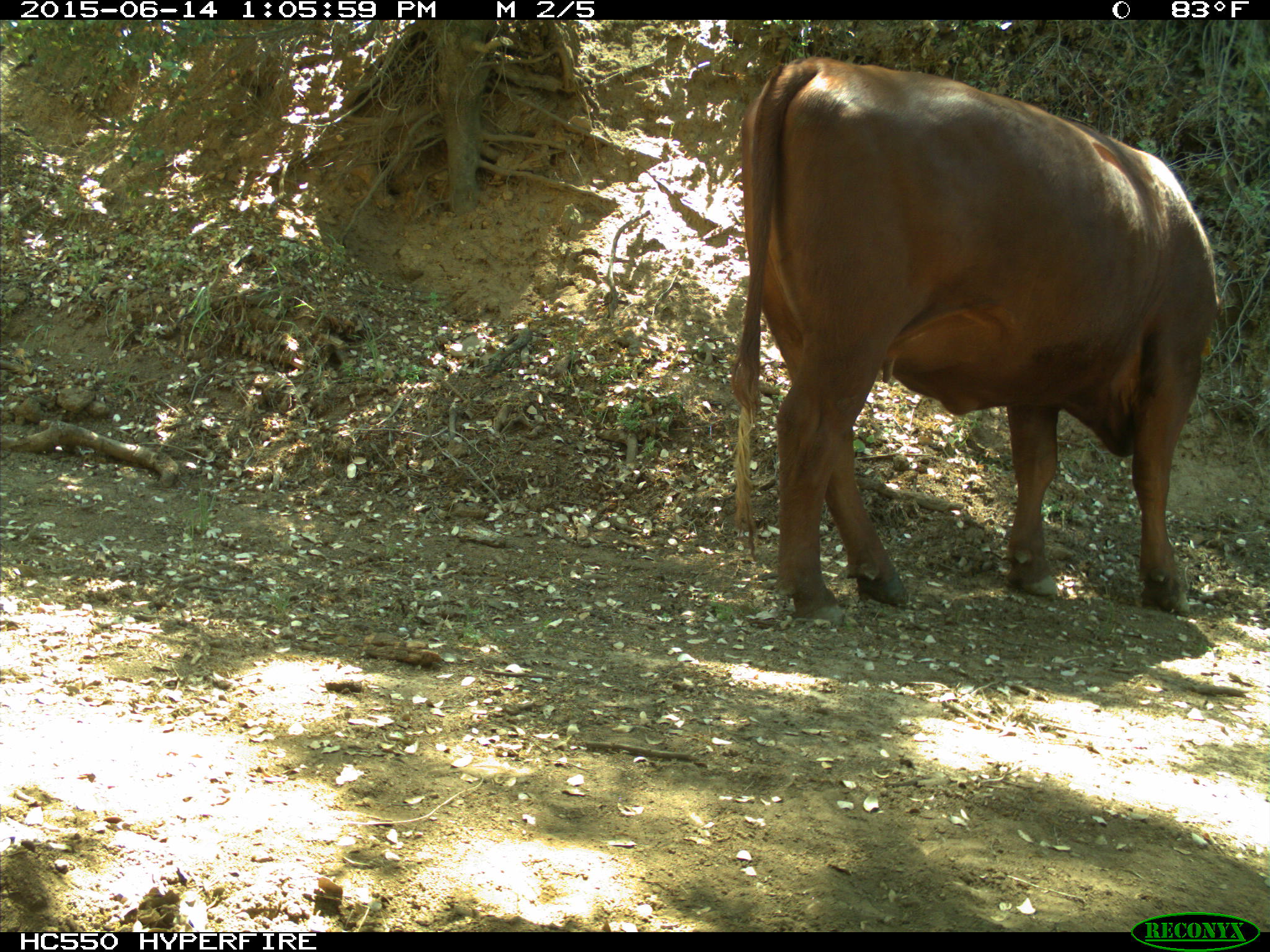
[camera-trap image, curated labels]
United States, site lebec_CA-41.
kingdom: Animalia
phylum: Chordata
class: Mammalia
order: Artiodactyla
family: Bovidae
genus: Bos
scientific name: Bos taurus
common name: domestic cow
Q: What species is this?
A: Bos taurus (domestic cow).